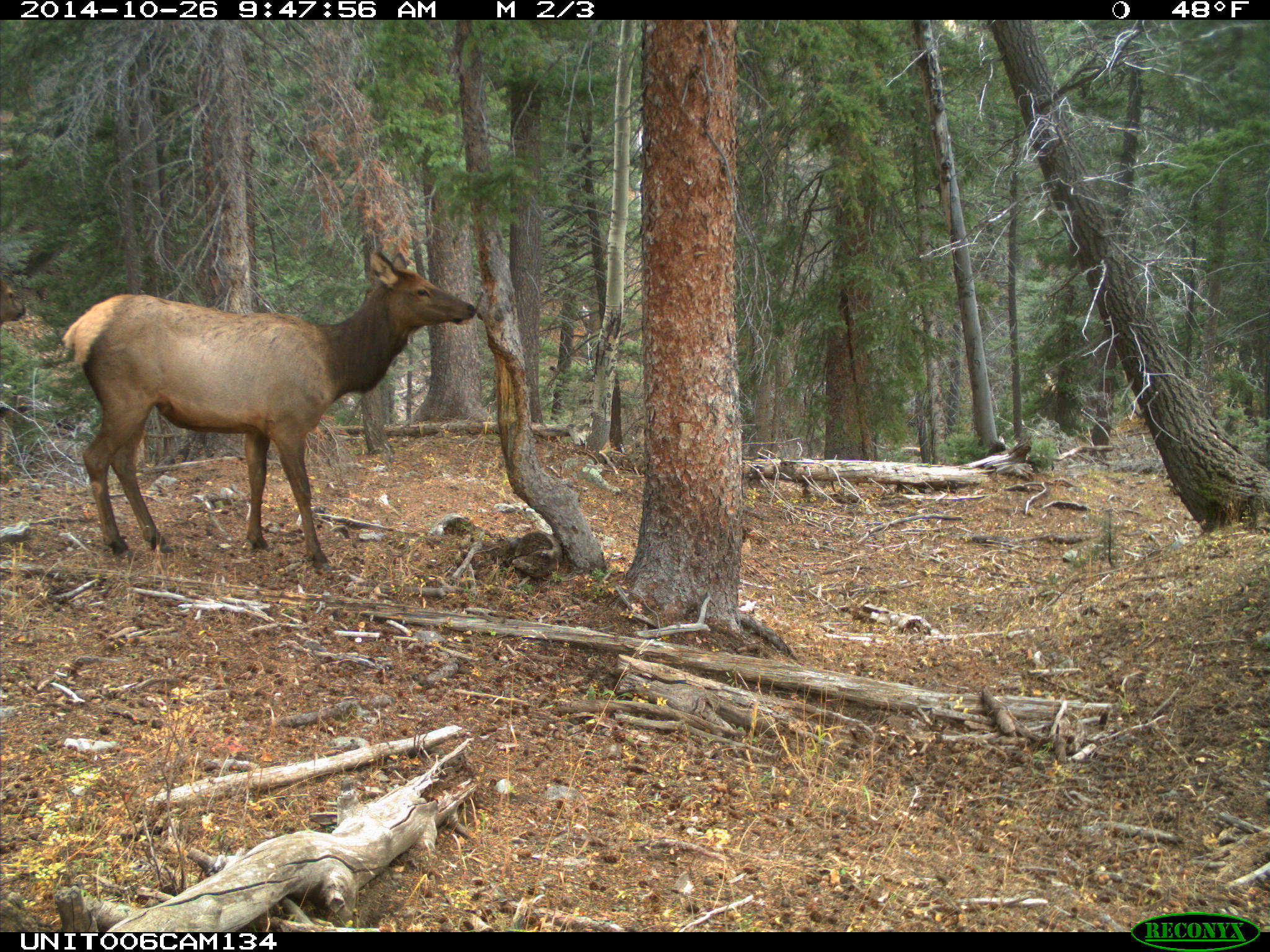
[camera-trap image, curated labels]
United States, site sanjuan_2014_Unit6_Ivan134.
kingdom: Animalia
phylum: Chordata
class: Mammalia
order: Artiodactyla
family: Cervidae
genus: Cervus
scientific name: Cervus elaphus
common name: red deer